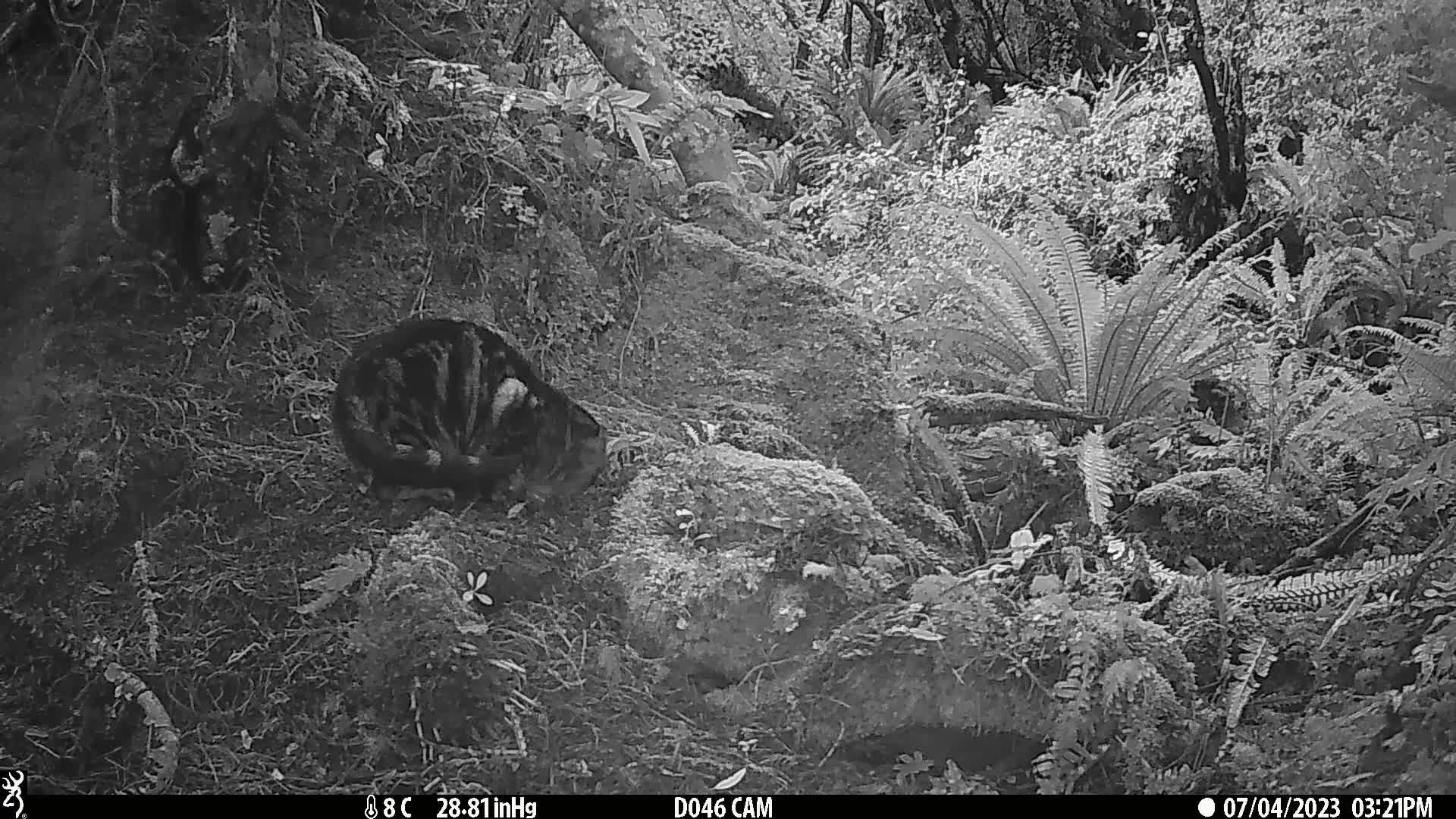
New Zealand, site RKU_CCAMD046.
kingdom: Animalia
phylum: Chordata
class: Mammalia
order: Carnivora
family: Felidae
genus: Felis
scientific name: Felis catus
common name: domestic cat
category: cat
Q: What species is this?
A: Cat (domestic cat) (Felis catus).